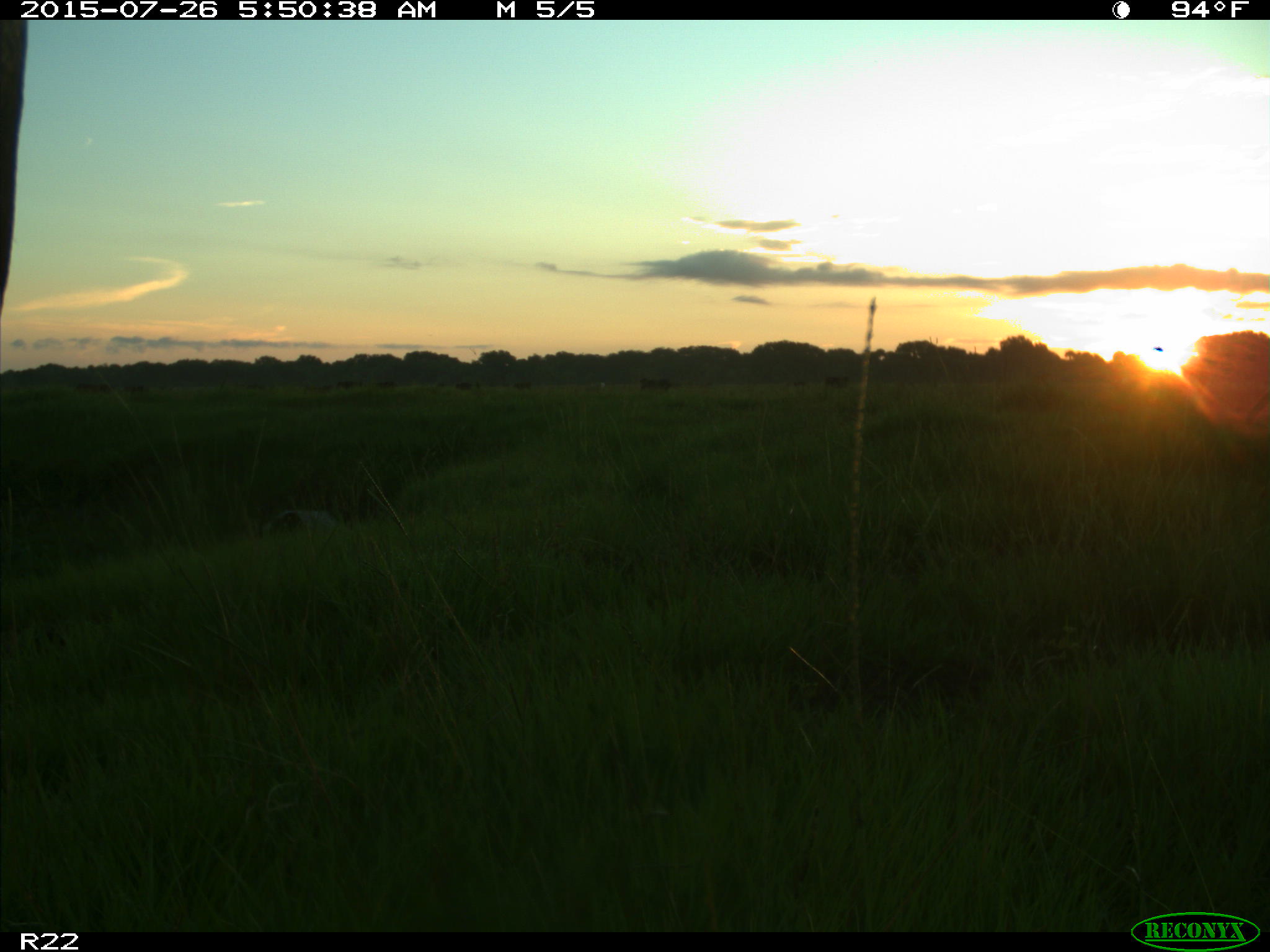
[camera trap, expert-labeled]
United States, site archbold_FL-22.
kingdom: Animalia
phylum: Chordata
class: Mammalia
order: Artiodactyla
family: Bovidae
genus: Bos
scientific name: Bos taurus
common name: domestic cow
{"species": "Bos taurus (domestic cow)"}